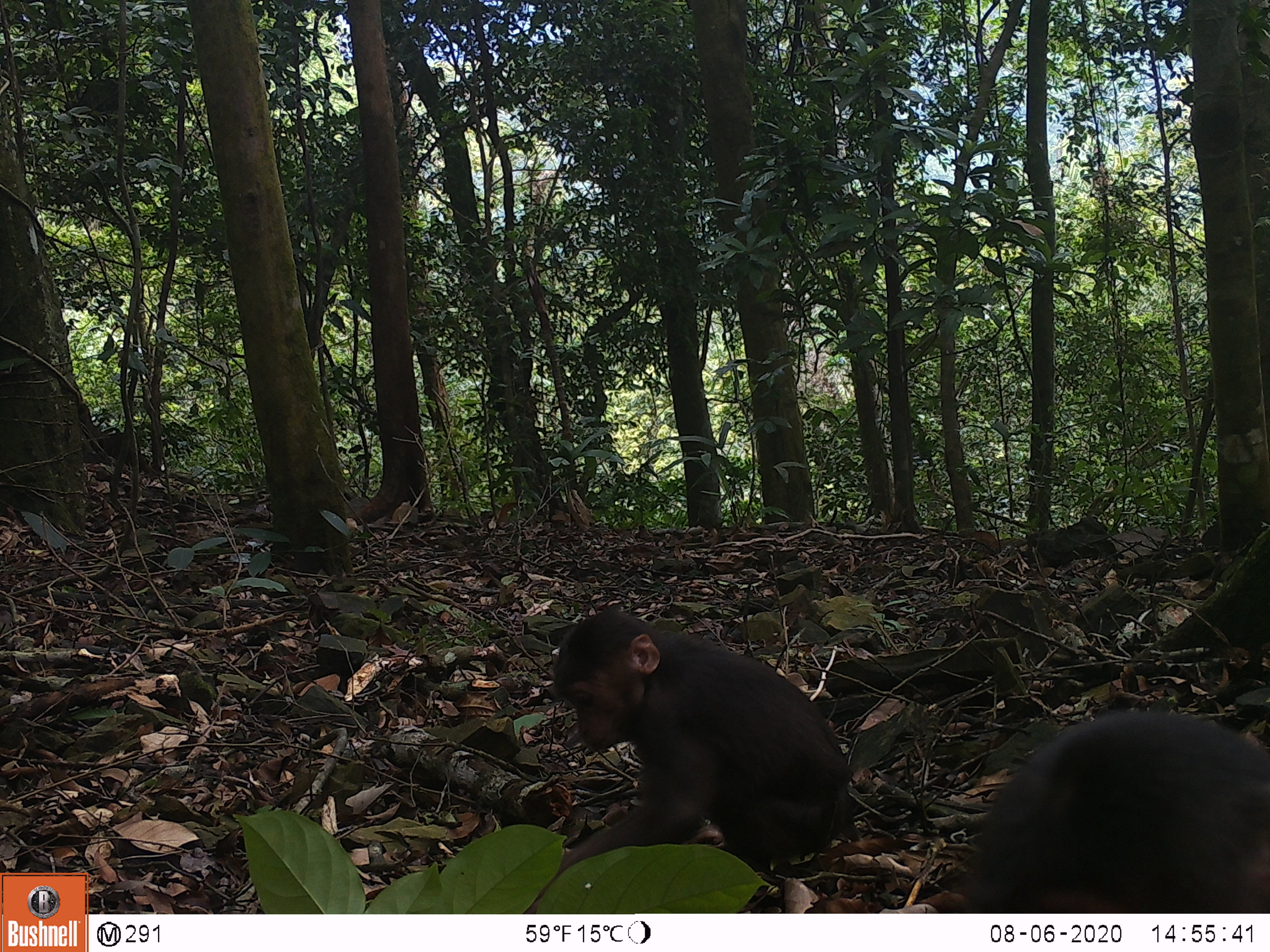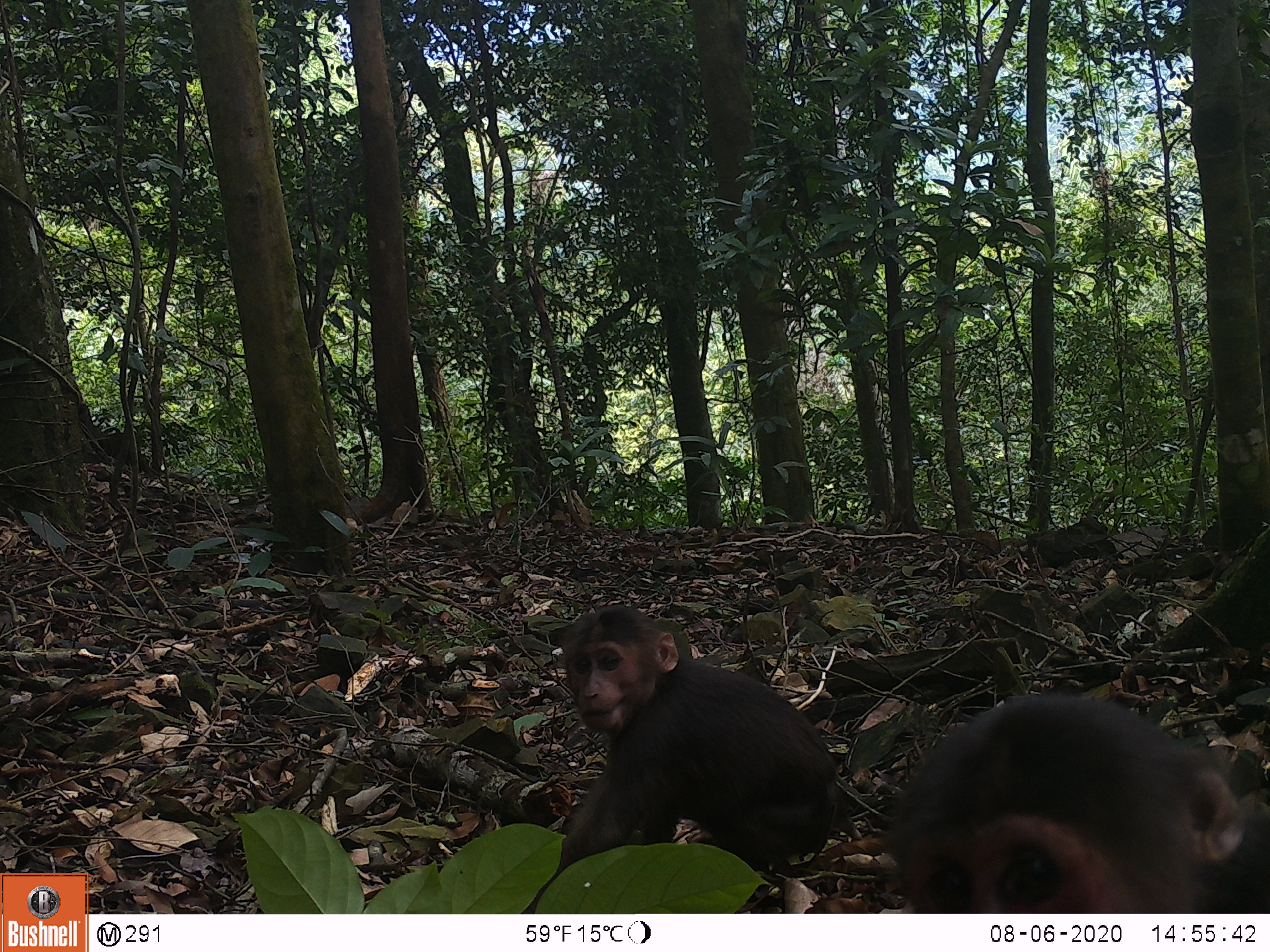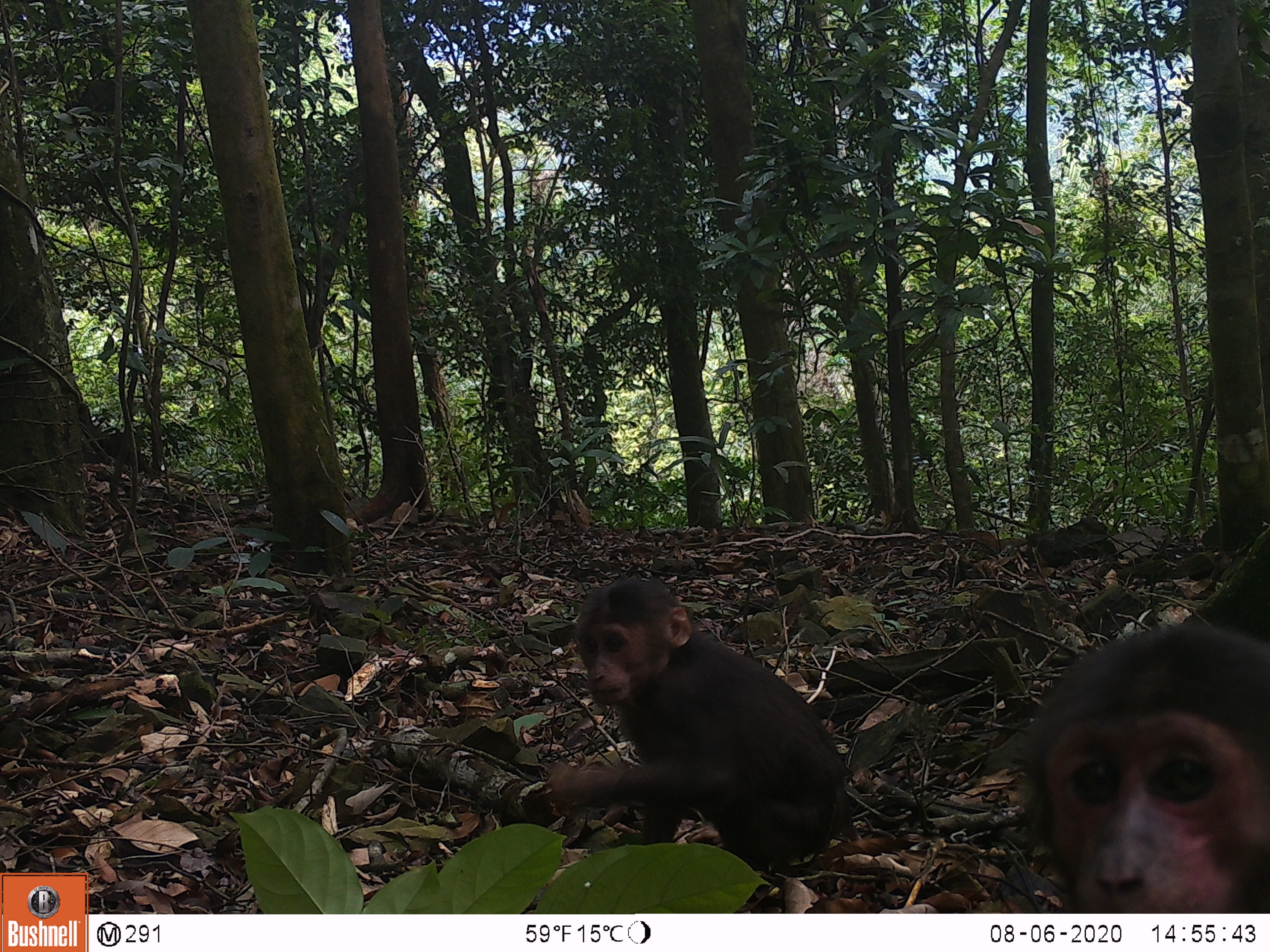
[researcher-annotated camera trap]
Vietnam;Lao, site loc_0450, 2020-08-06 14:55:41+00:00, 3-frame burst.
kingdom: Animalia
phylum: Chordata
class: Mammalia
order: Primates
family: Cercopithecidae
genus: Macaca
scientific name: Macaca arctoides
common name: stump-tailed macaque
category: stump tailed macaque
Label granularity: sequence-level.